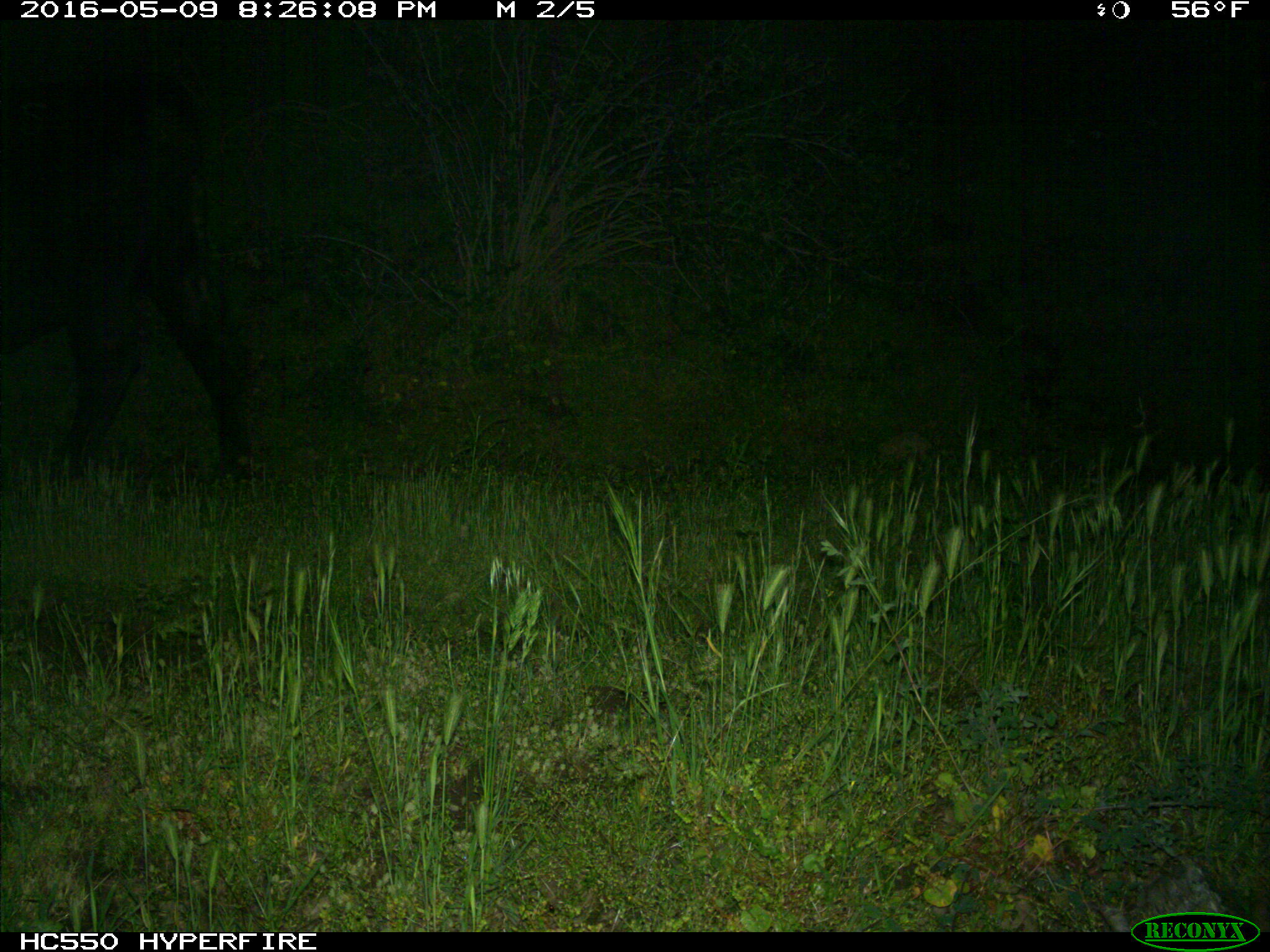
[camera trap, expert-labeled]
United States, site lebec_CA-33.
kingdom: Animalia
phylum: Chordata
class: Mammalia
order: Artiodactyla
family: Bovidae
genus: Bos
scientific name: Bos taurus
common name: domestic cow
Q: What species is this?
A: Bos taurus (domestic cow).